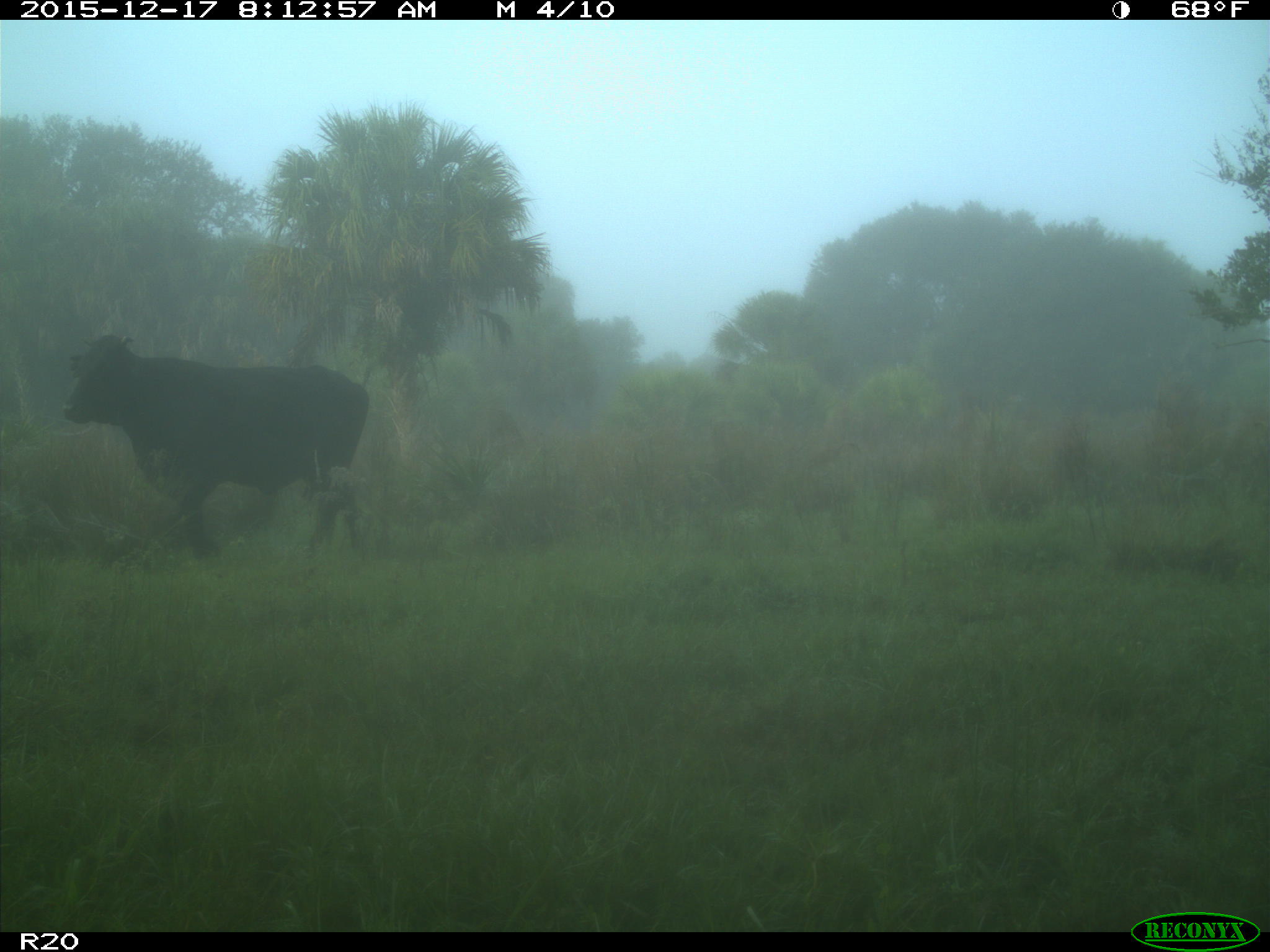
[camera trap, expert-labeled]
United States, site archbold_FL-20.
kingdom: Animalia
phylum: Chordata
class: Mammalia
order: Artiodactyla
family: Bovidae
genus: Bos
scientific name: Bos taurus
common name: domestic cow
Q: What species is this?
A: Bos taurus (domestic cow).